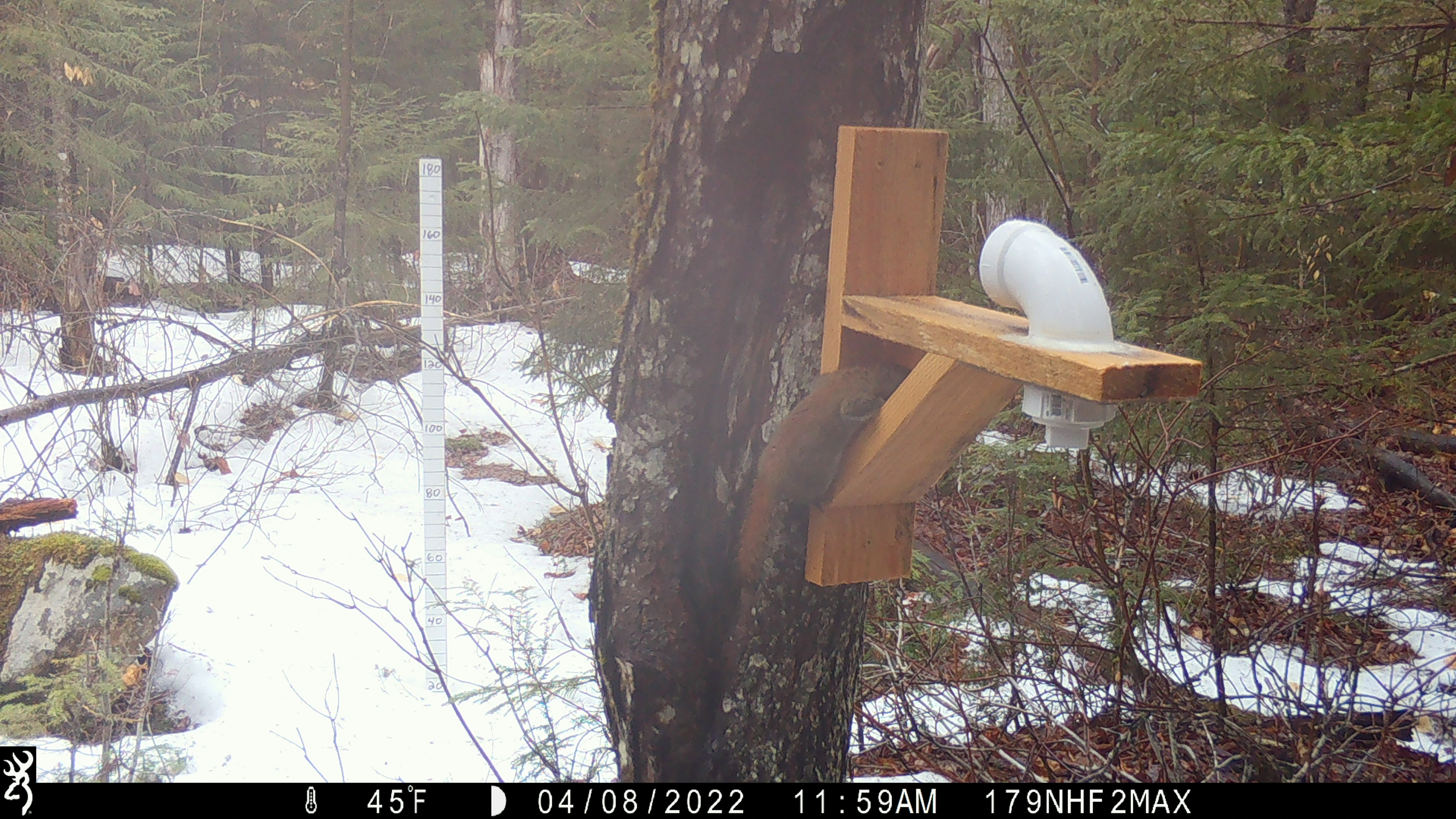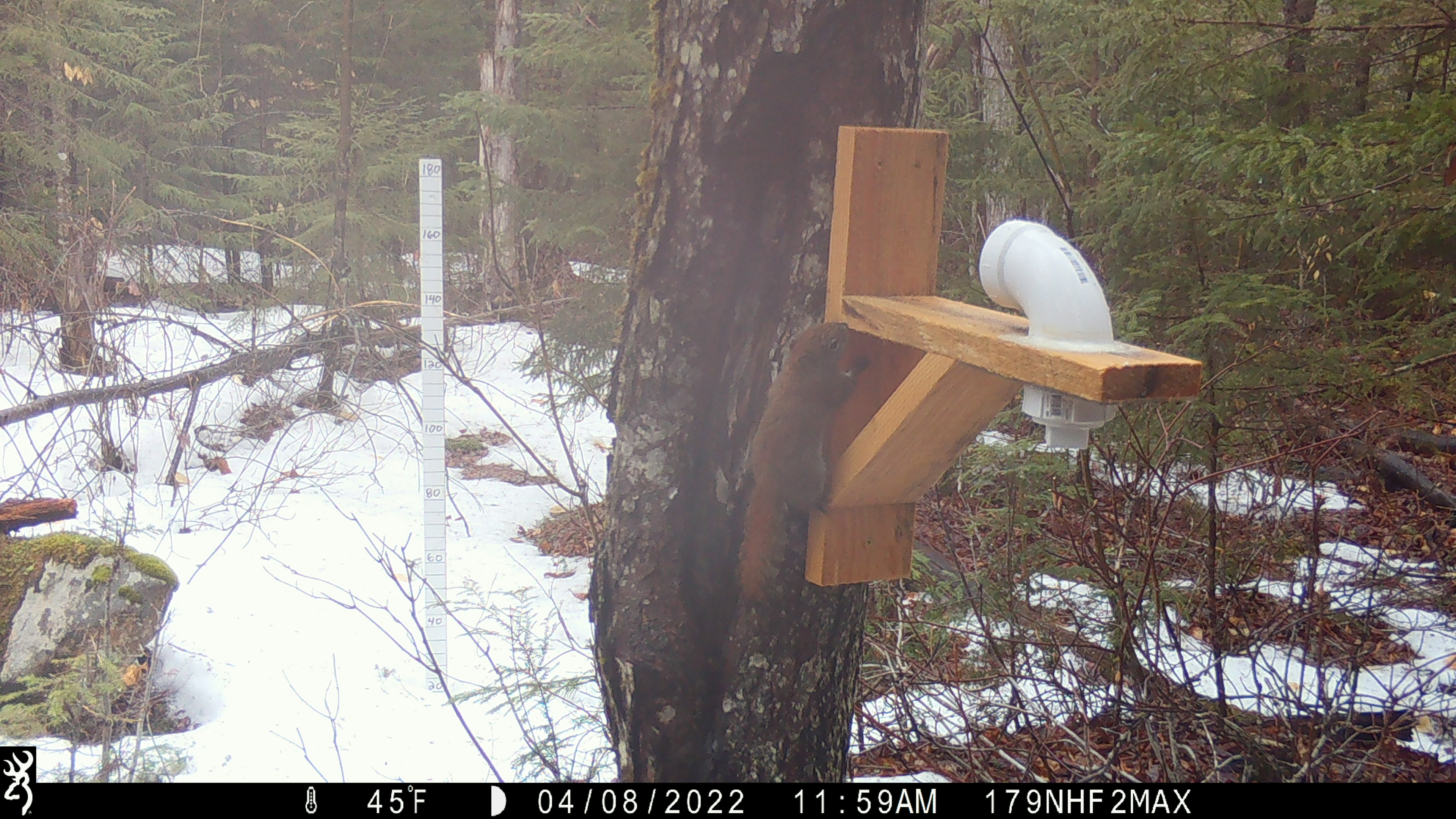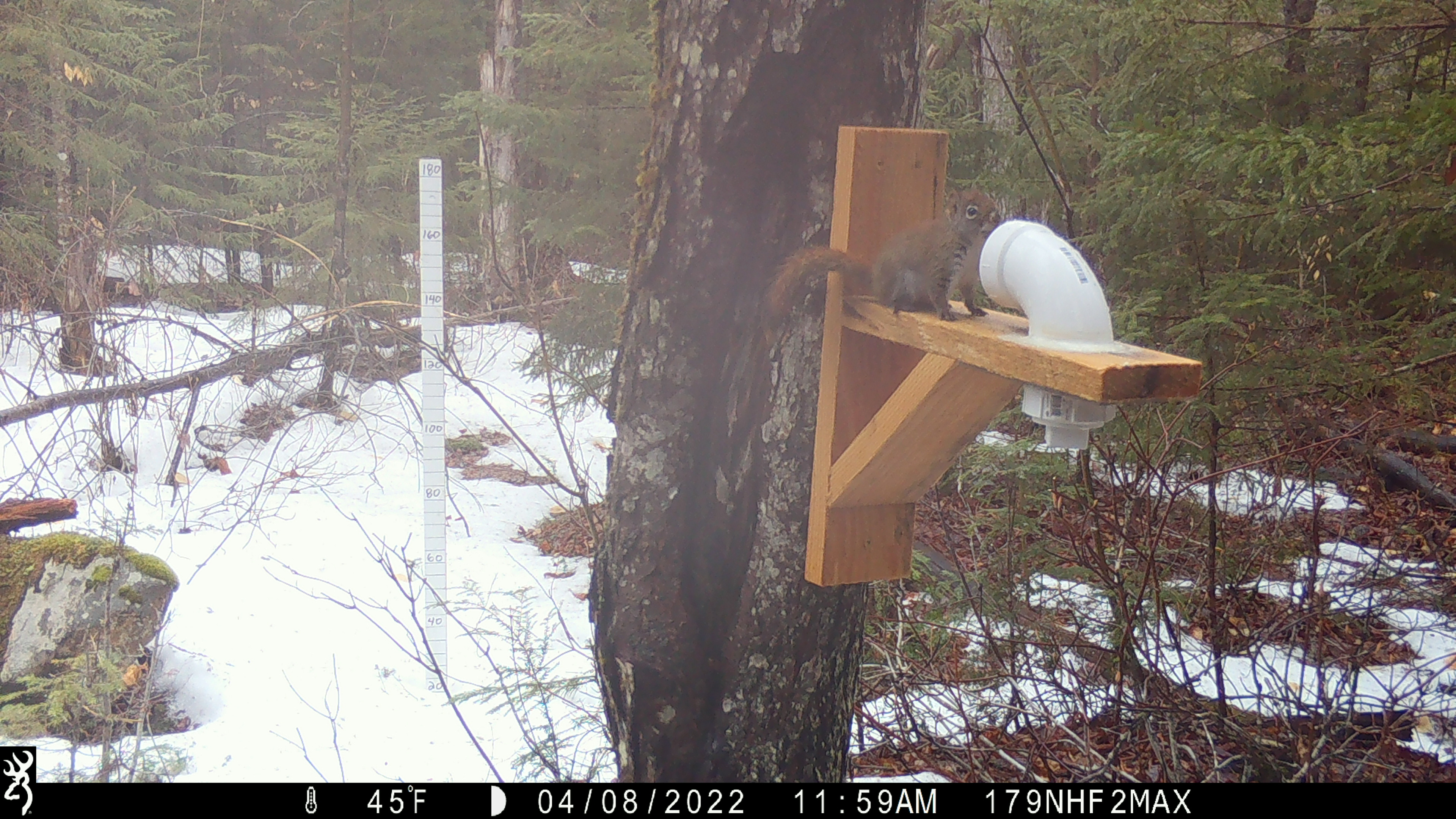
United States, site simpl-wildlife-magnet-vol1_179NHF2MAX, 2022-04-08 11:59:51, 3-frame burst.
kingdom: Animalia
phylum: Chordata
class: Mammalia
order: Rodentia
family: Sciuridae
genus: Tamiasciurus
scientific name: Tamiasciurus hudsonicus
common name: red squirrel